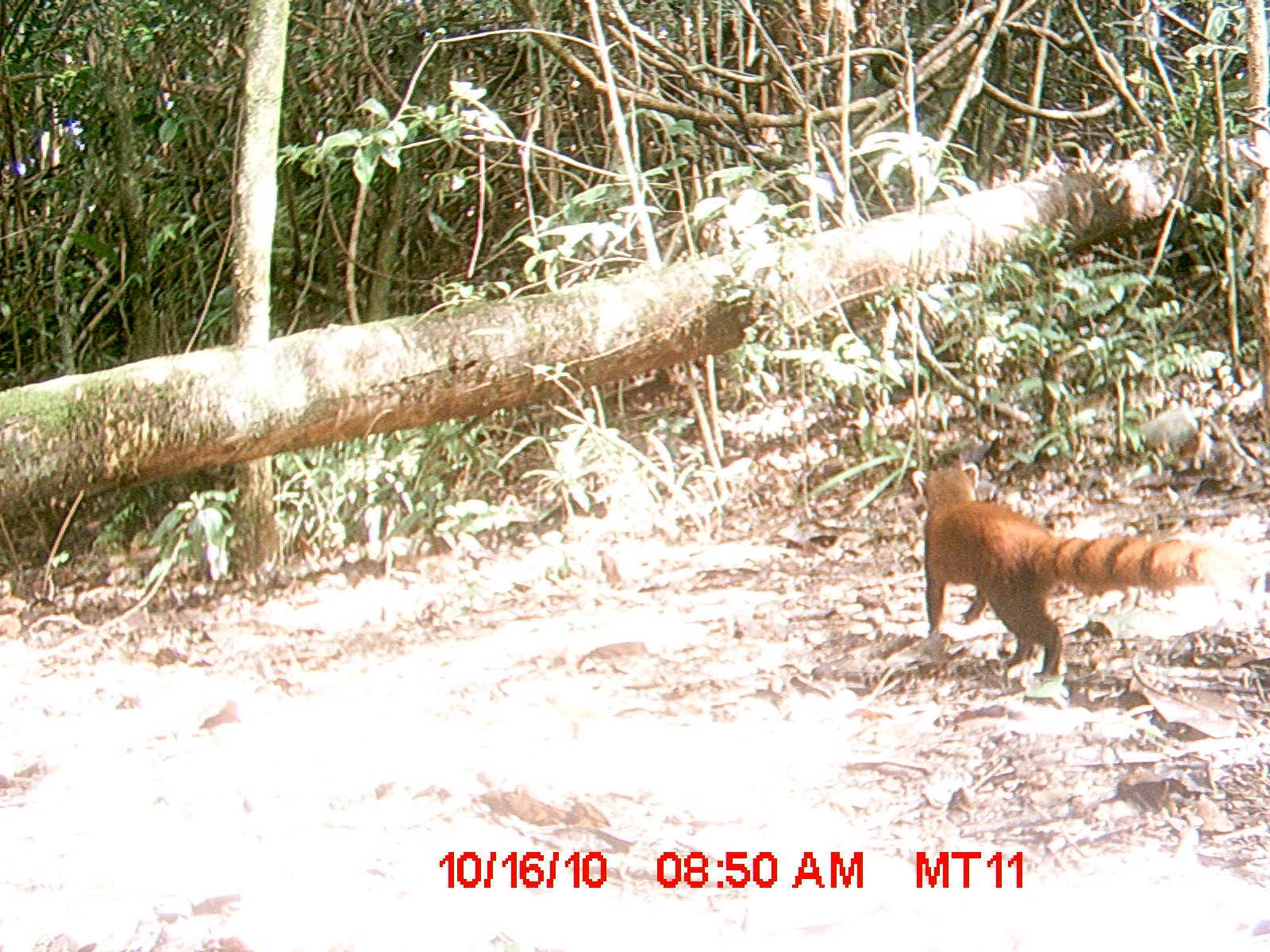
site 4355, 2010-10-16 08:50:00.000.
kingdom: Animalia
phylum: Chordata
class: Mammalia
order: Carnivora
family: Eupleridae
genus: Galidia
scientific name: Galidia elegans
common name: ring-tailed vontsira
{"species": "Galidia elegans (ring-tailed vontsira)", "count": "1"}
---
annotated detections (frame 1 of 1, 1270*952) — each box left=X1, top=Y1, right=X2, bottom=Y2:
galidia elegans: left=910, top=462, right=1242, bottom=679